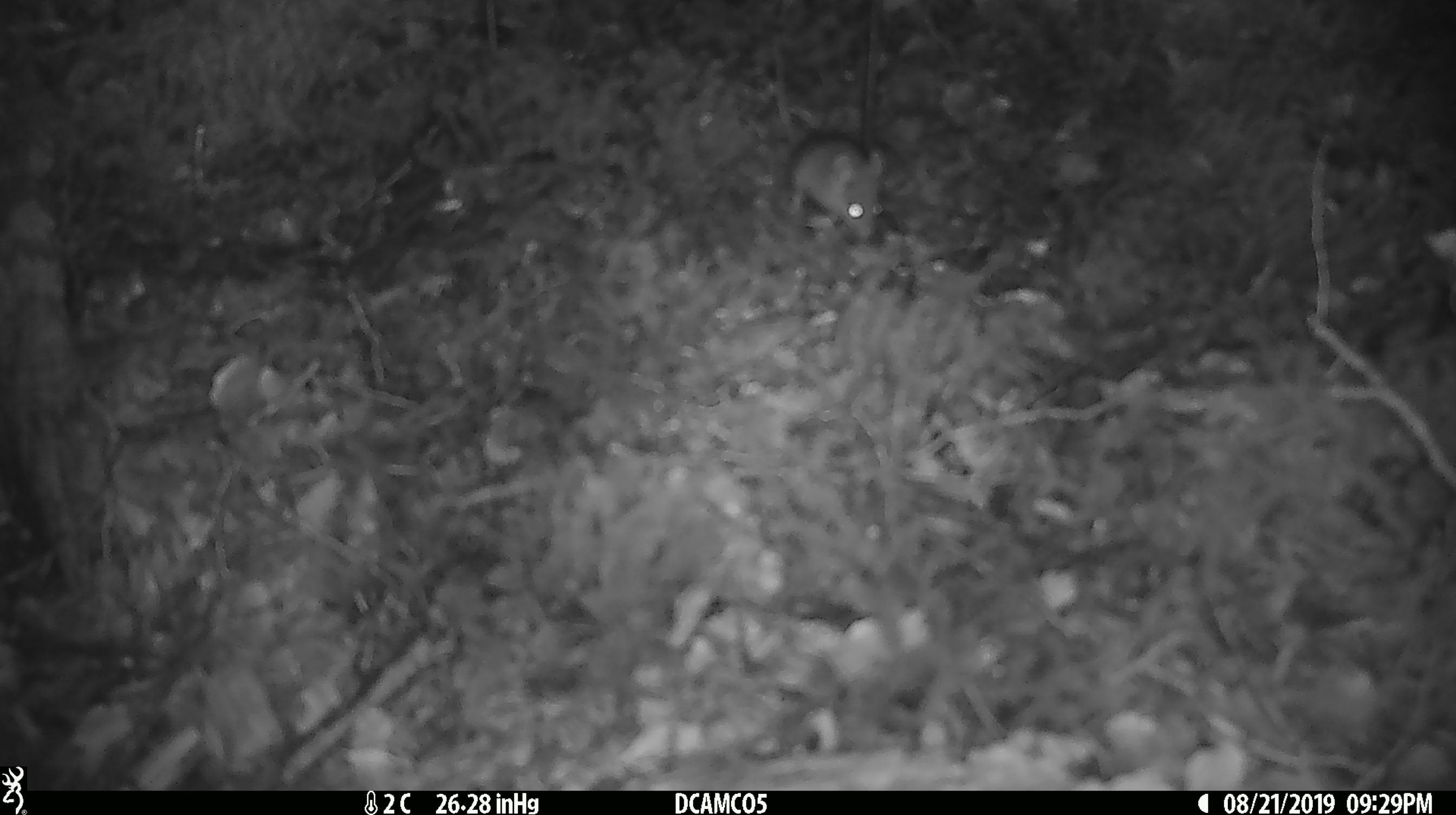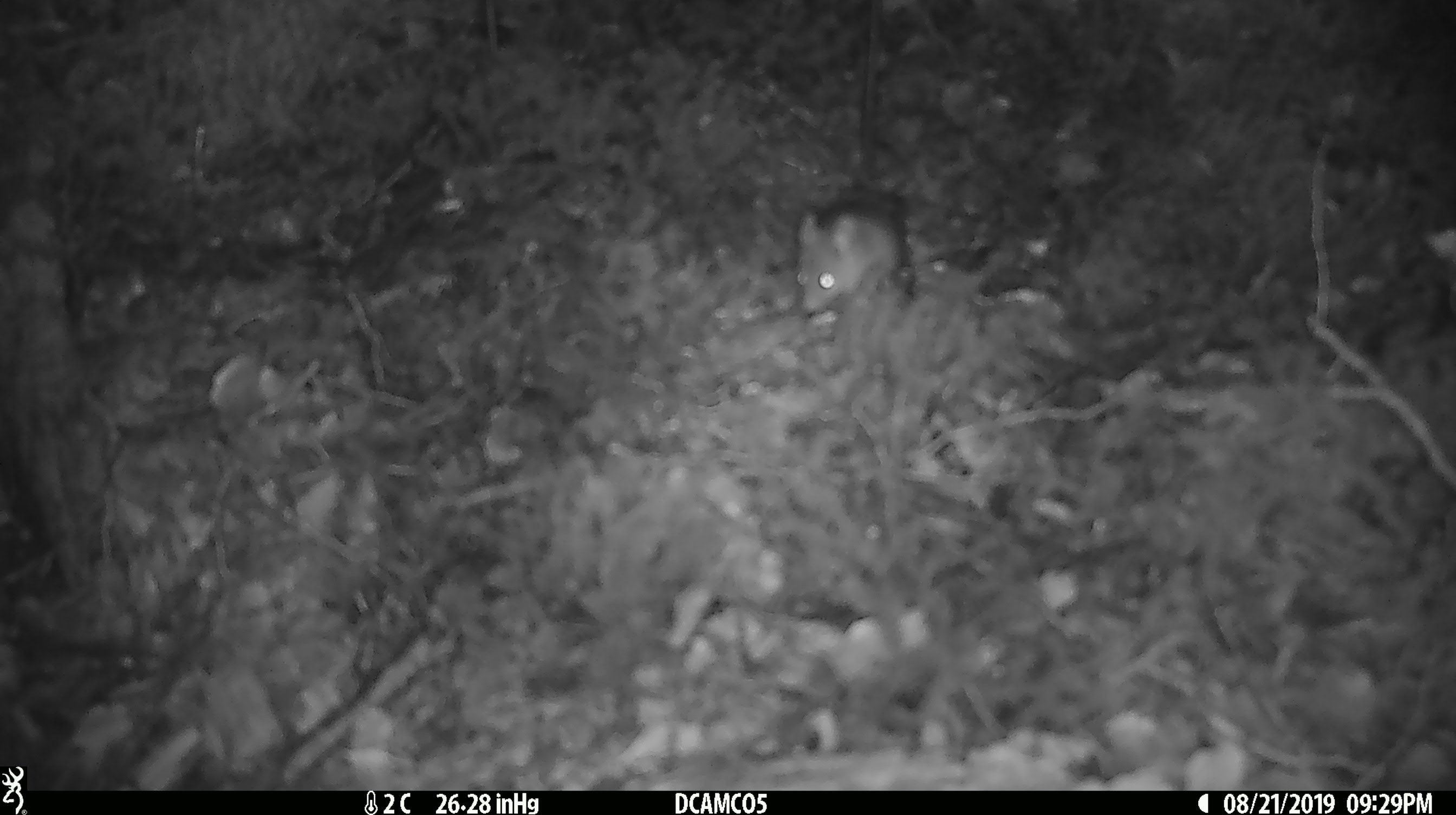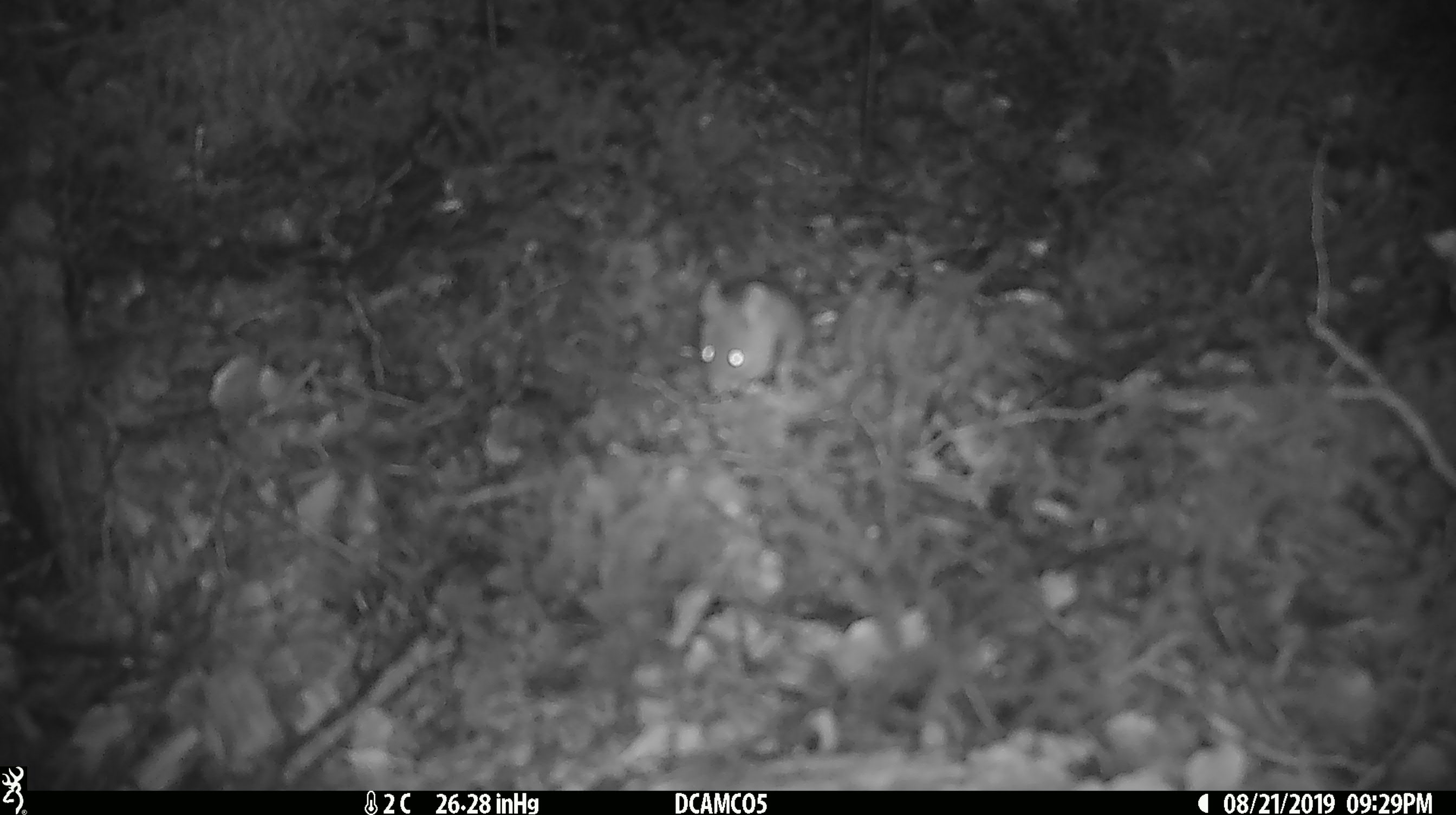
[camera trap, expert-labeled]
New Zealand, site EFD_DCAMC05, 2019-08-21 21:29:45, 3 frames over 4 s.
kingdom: Animalia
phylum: Chordata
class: Mammalia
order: Rodentia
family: Muridae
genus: Mus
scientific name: Mus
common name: mouse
Mouse (Mus).